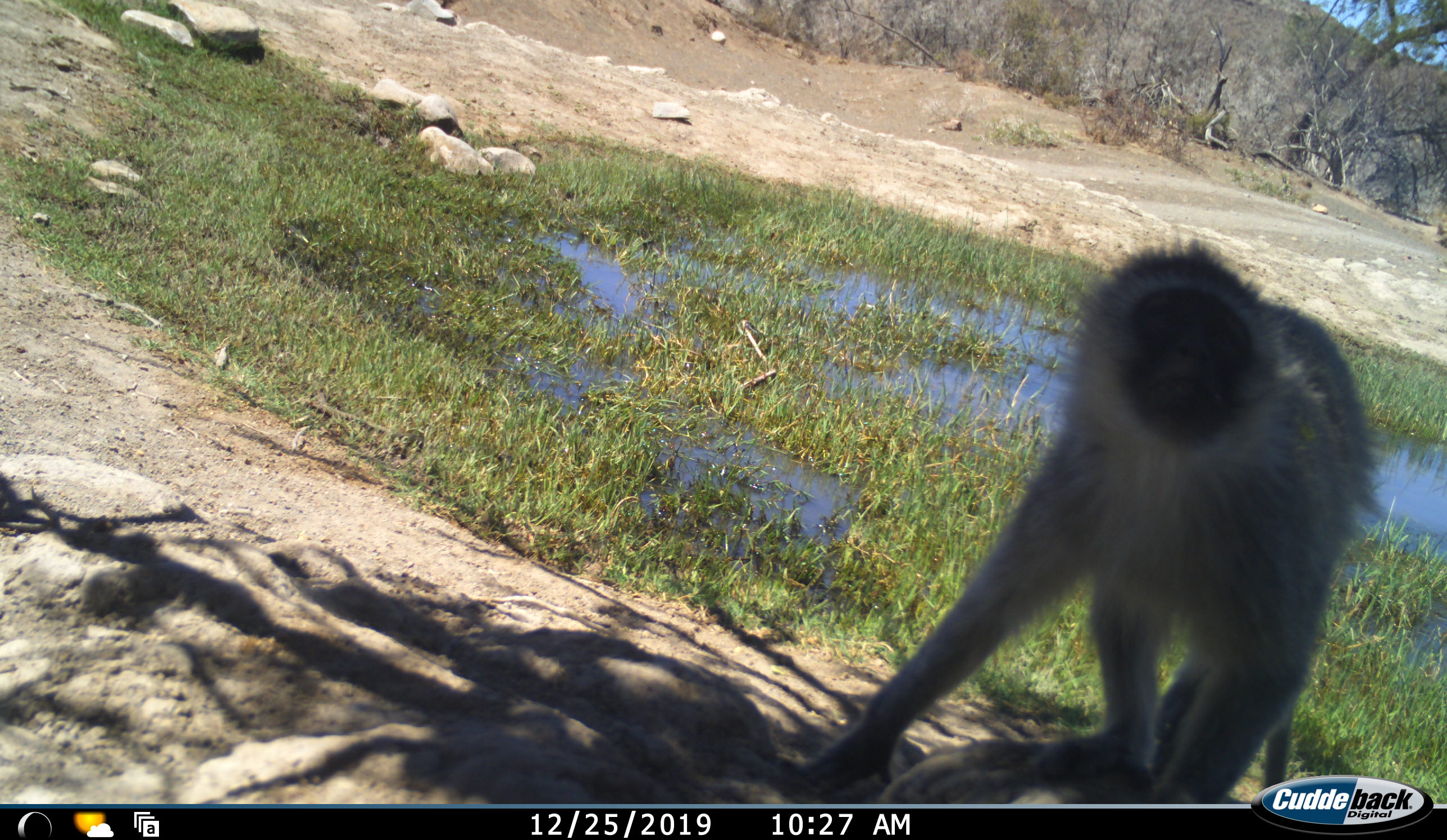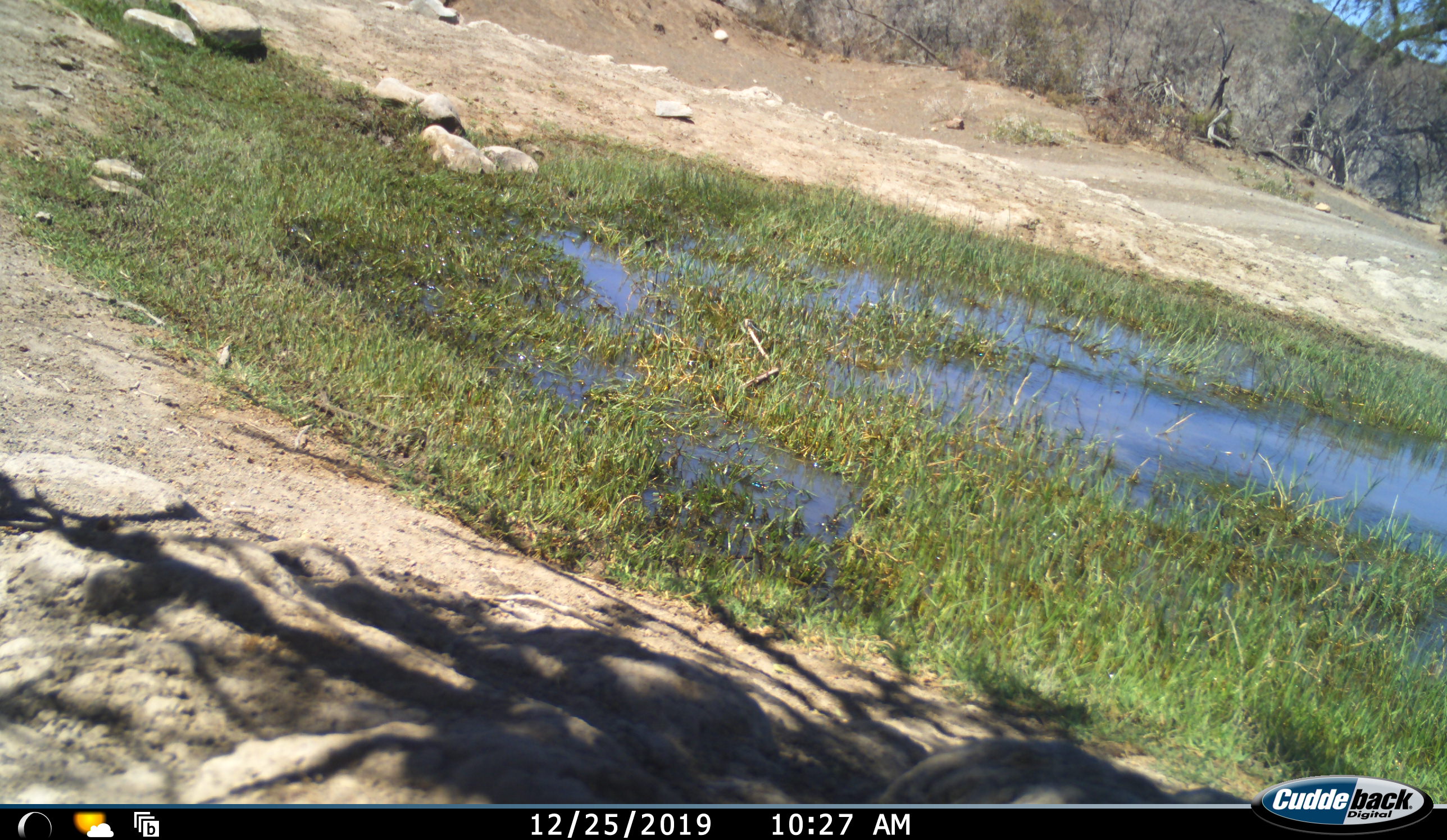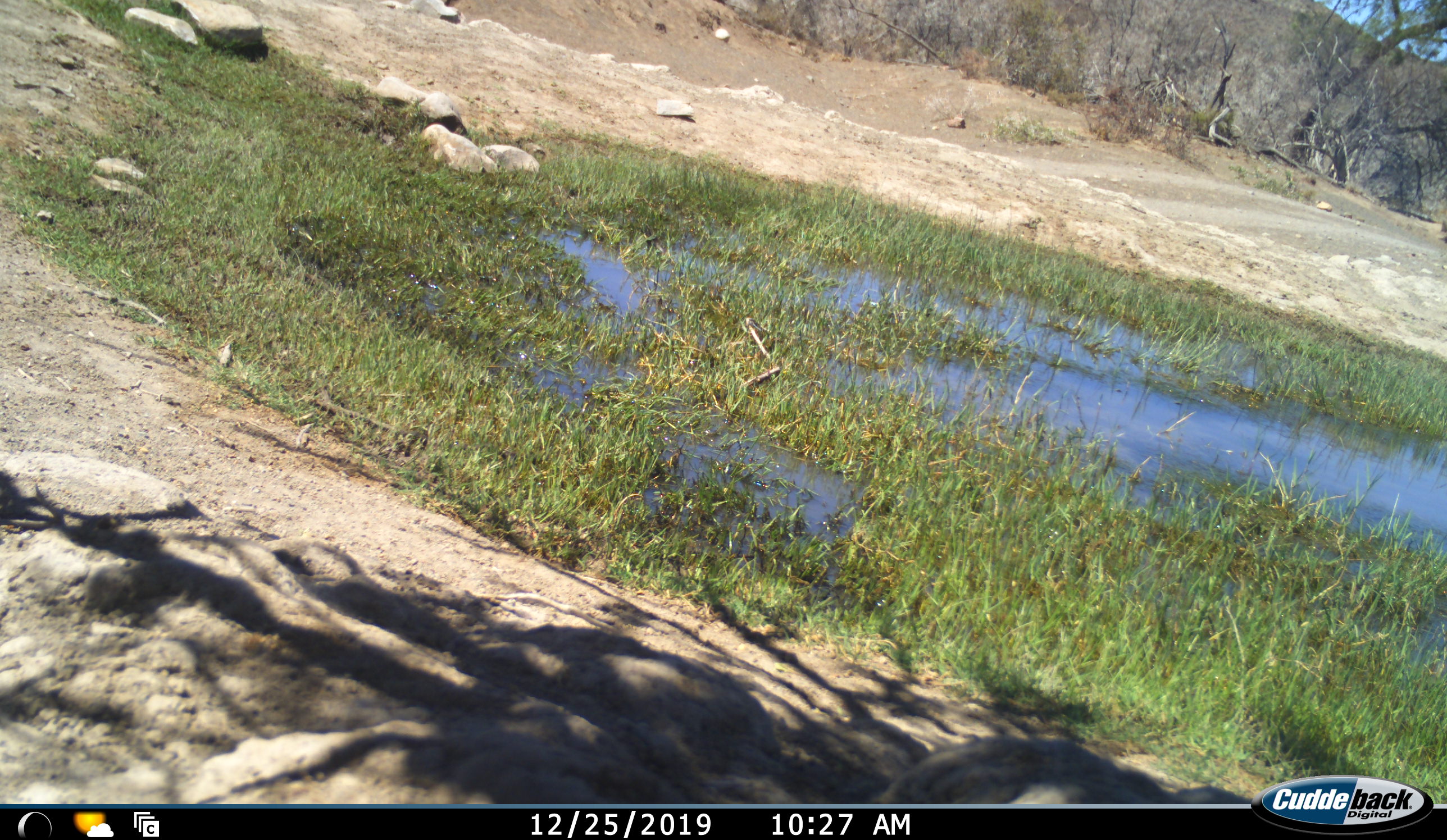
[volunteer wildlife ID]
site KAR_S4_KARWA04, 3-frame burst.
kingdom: Animalia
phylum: Chordata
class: Mammalia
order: Primates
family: Cercopithecidae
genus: Chlorocebus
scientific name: Chlorocebus pygerythrus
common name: vervet monkey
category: monkeyvervet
Monkeyvervet (vervet monkey) (Chlorocebus pygerythrus), count 1. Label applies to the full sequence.